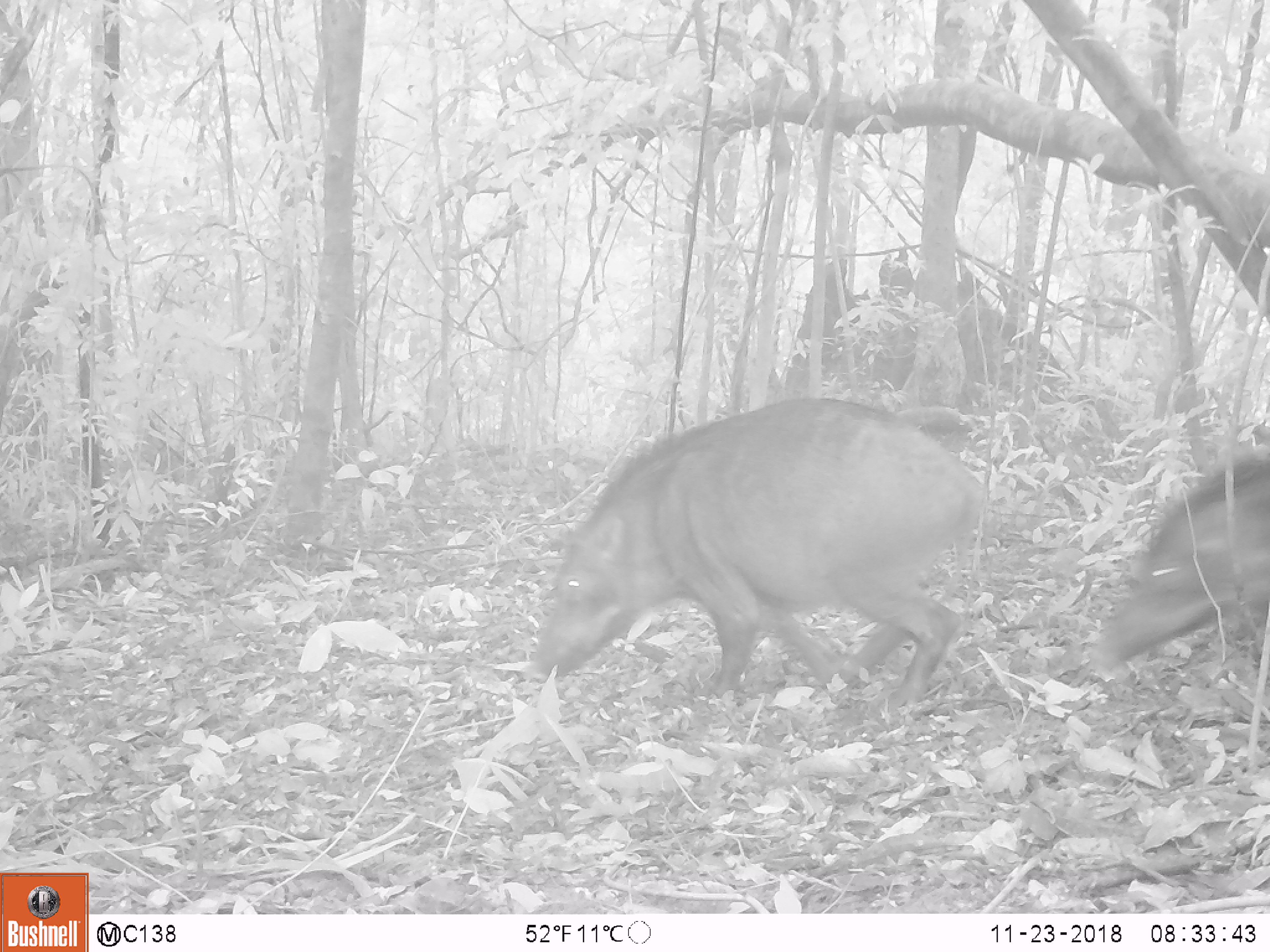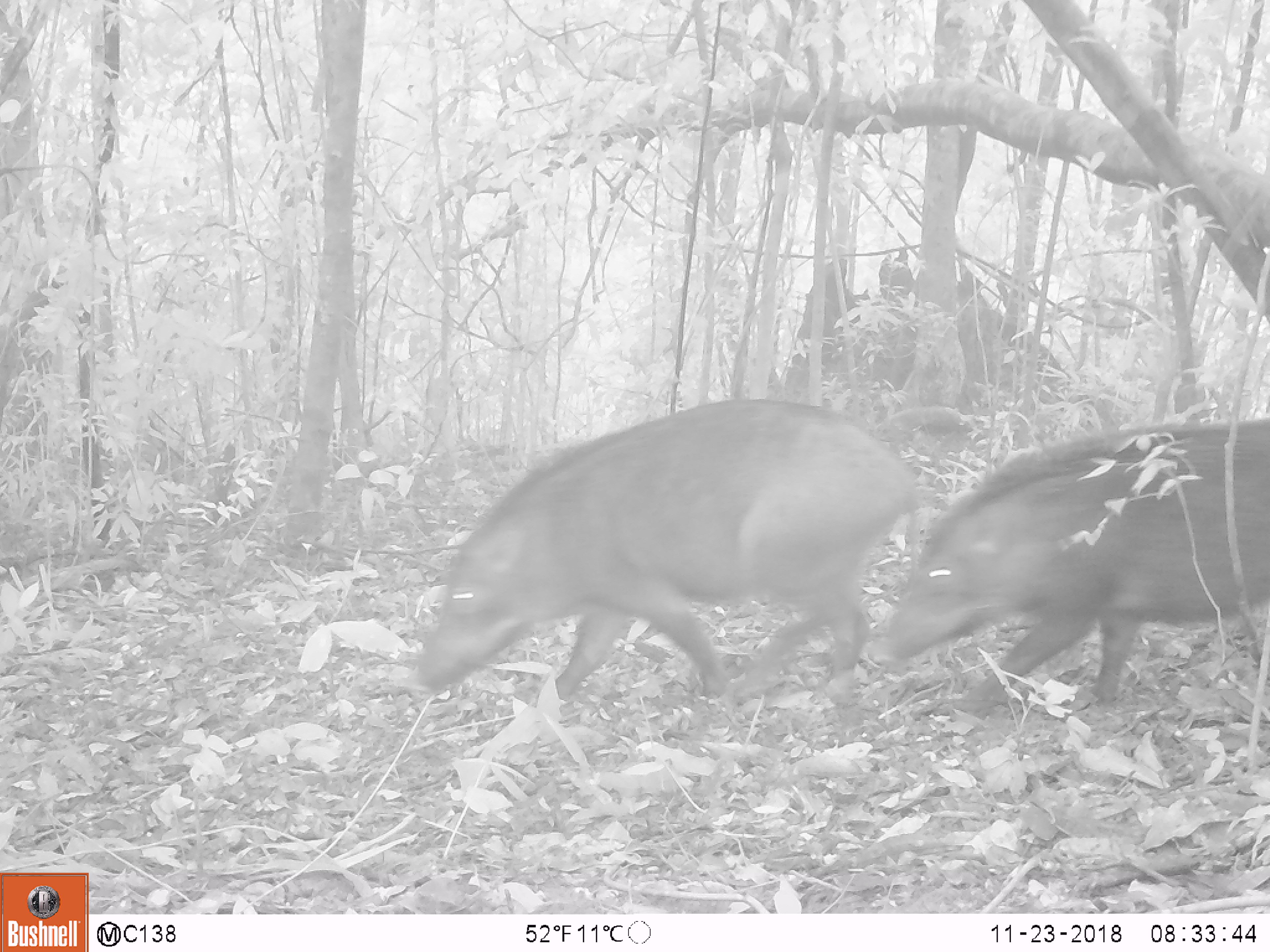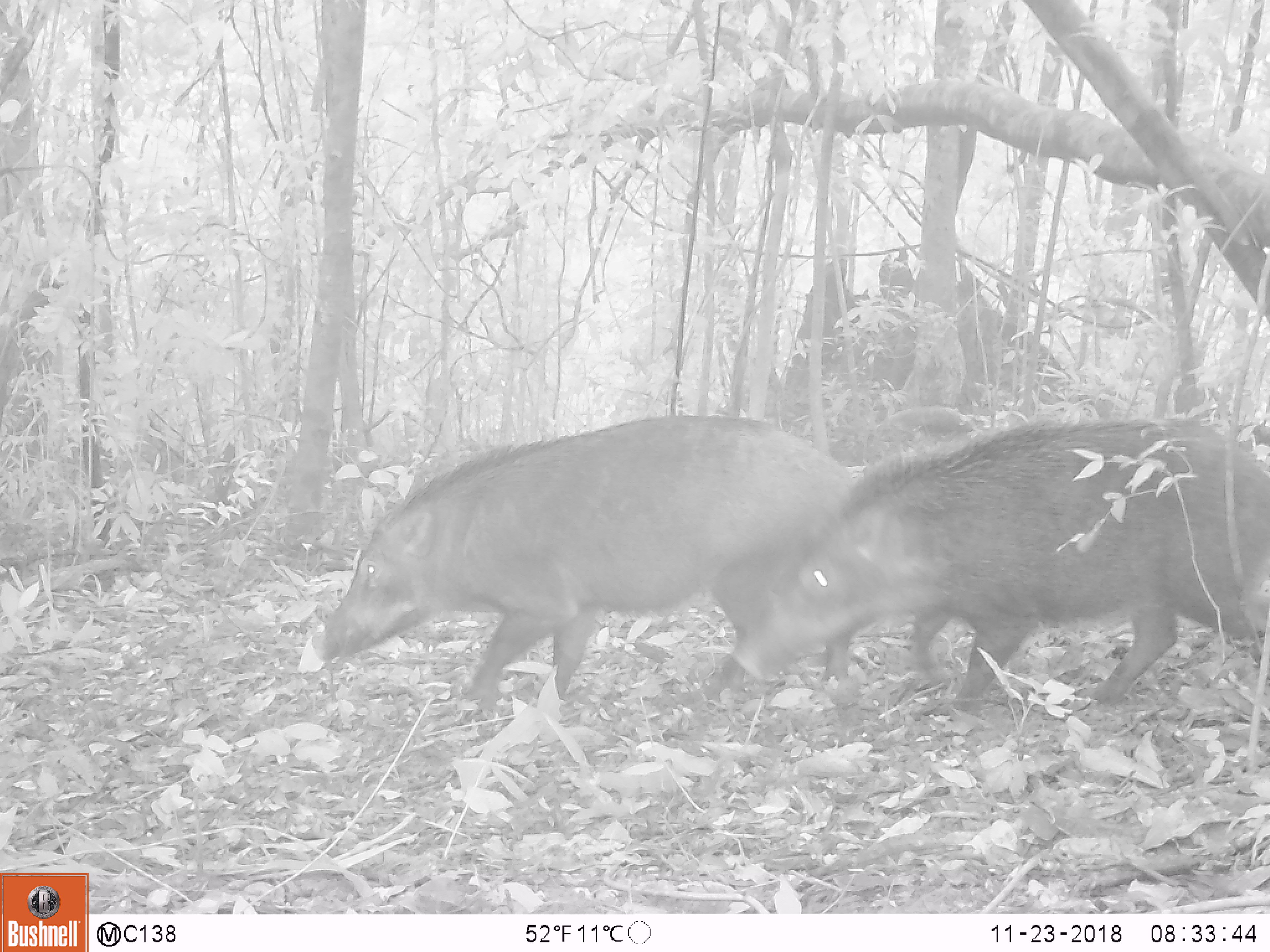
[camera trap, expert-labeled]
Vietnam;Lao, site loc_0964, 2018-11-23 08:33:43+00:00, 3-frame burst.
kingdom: Animalia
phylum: Chordata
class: Mammalia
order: Artiodactyla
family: Suidae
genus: Sus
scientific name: Sus scrofa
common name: eurasian wild pig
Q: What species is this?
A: Eurasian wild pig (Sus scrofa).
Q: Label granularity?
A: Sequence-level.